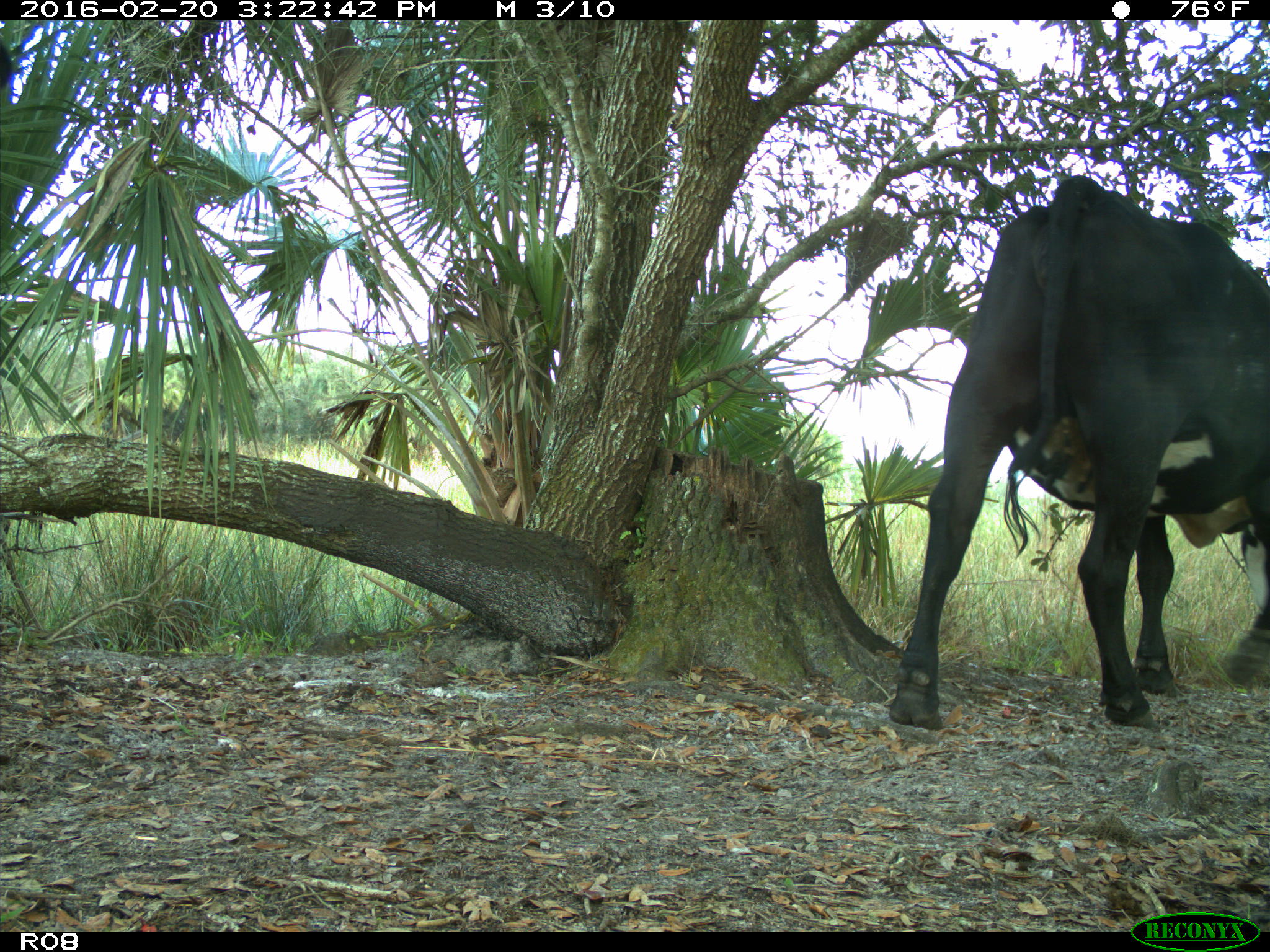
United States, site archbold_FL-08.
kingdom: Animalia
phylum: Chordata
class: Mammalia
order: Artiodactyla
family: Bovidae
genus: Bos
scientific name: Bos taurus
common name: domestic cow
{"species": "Bos taurus (domestic cow)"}